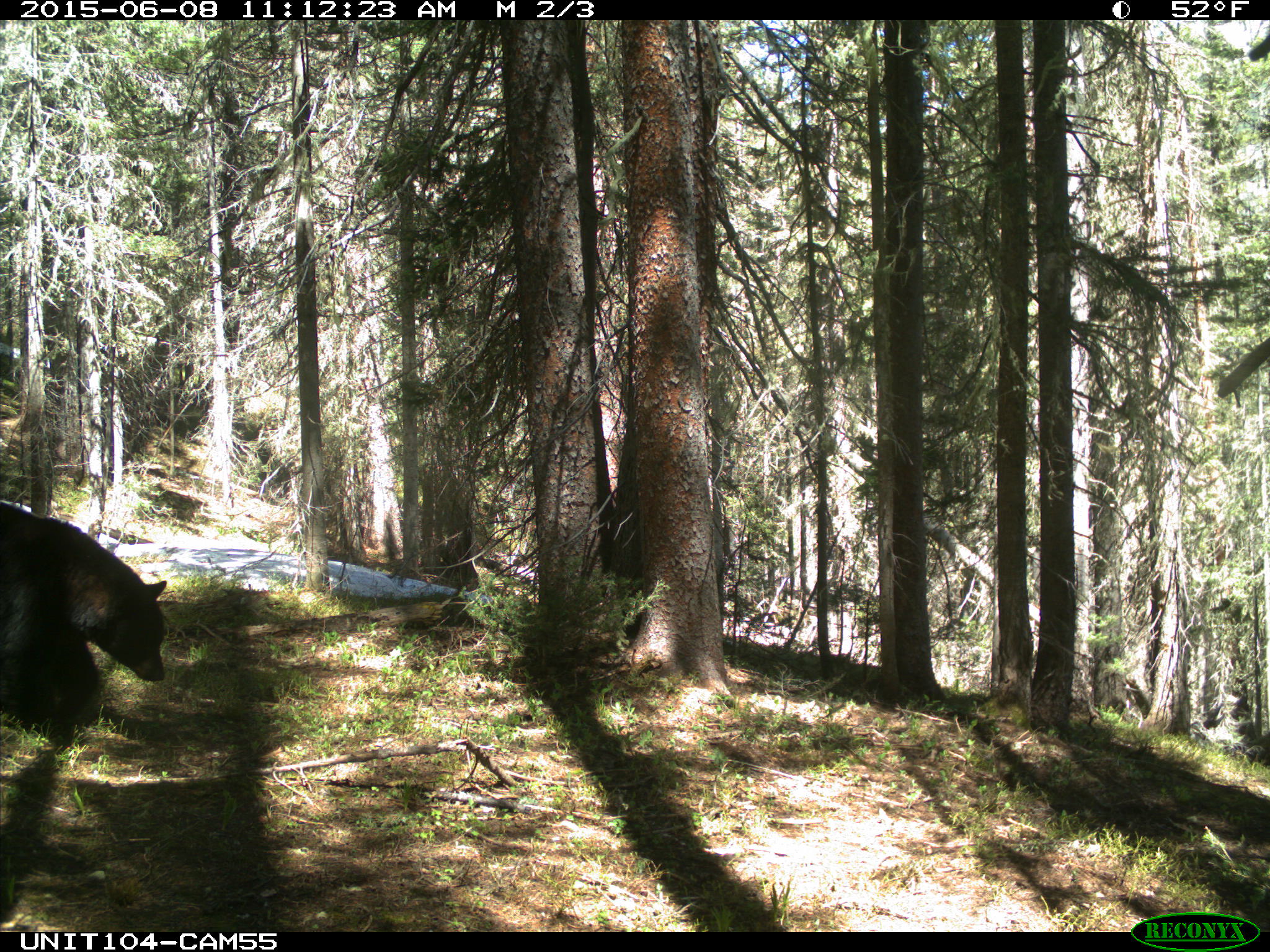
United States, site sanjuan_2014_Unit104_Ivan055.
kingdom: Animalia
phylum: Chordata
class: Mammalia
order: Carnivora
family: Ursidae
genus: Ursus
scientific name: Ursus americanus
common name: american black bear